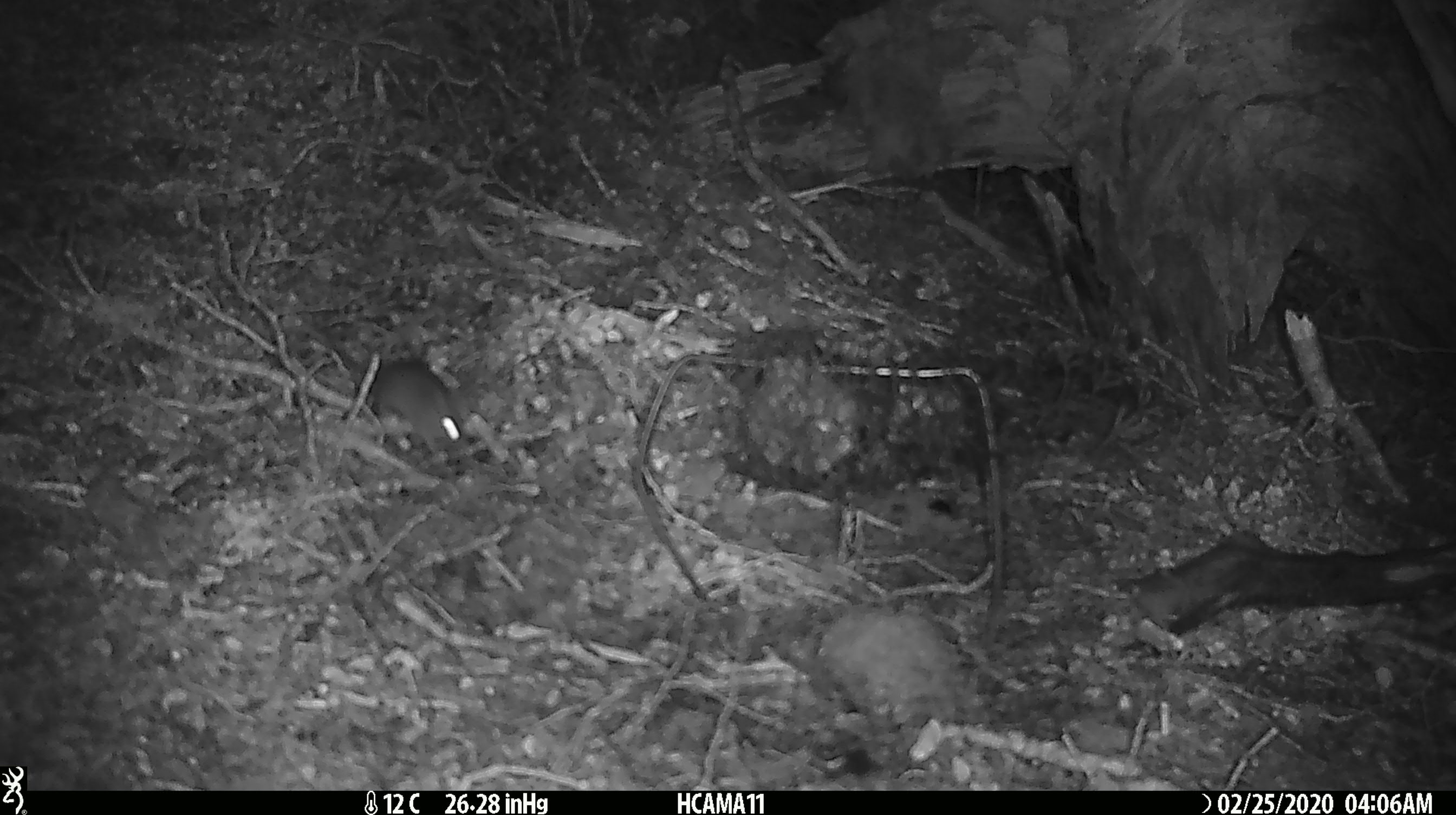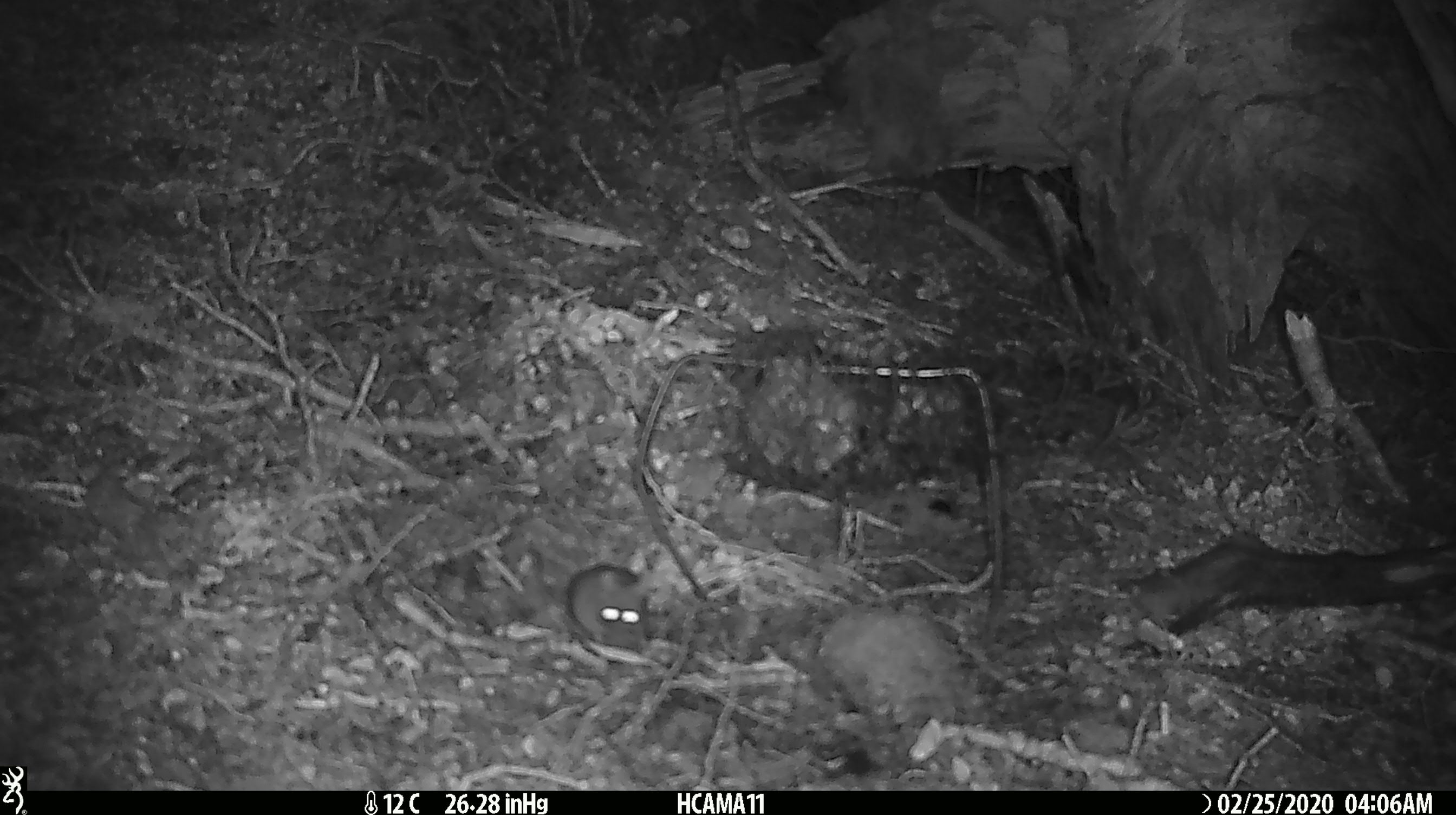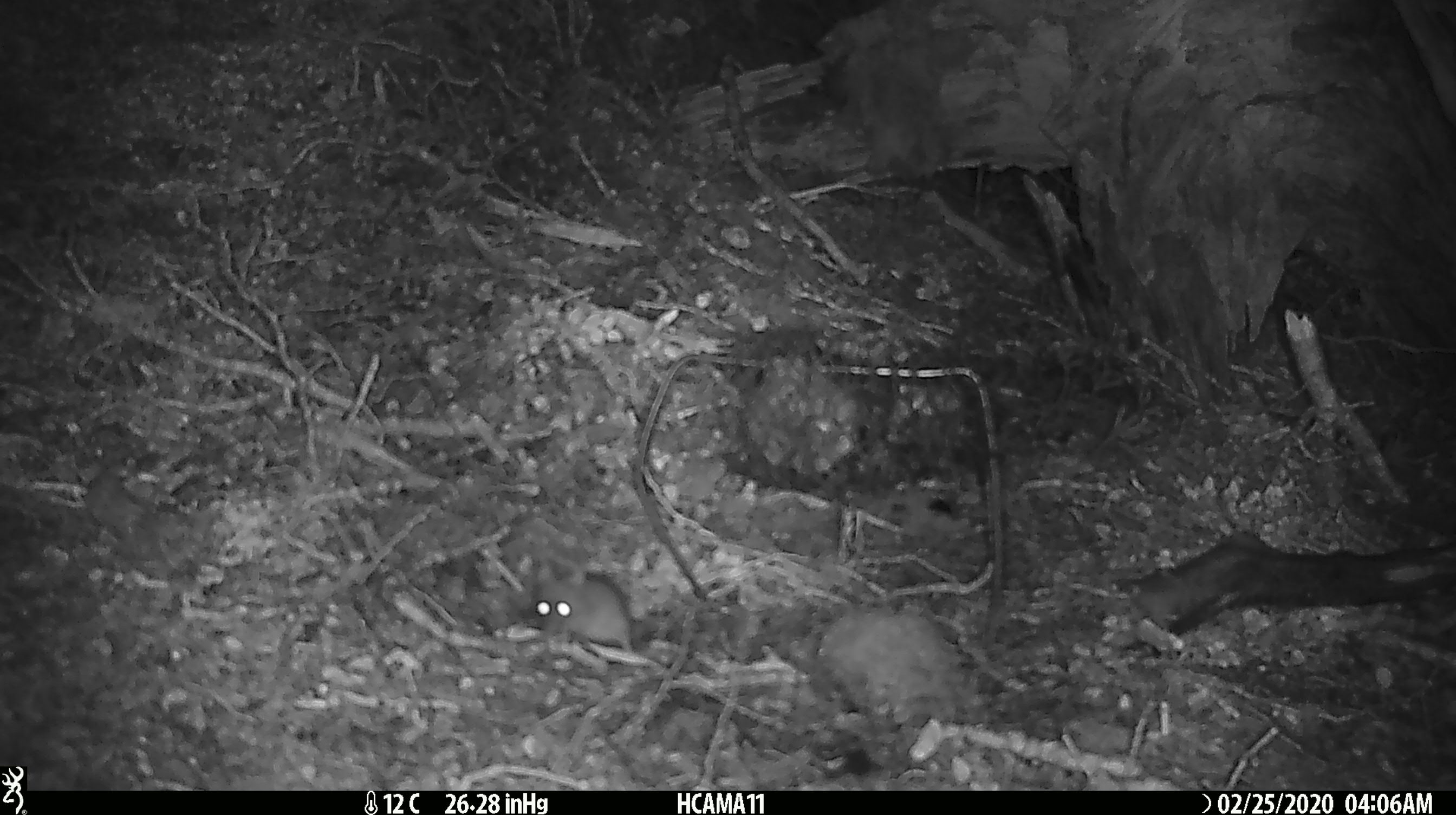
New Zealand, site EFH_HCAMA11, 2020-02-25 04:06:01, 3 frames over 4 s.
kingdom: Animalia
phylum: Chordata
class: Mammalia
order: Rodentia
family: Muridae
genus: Mus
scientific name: Mus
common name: mouse